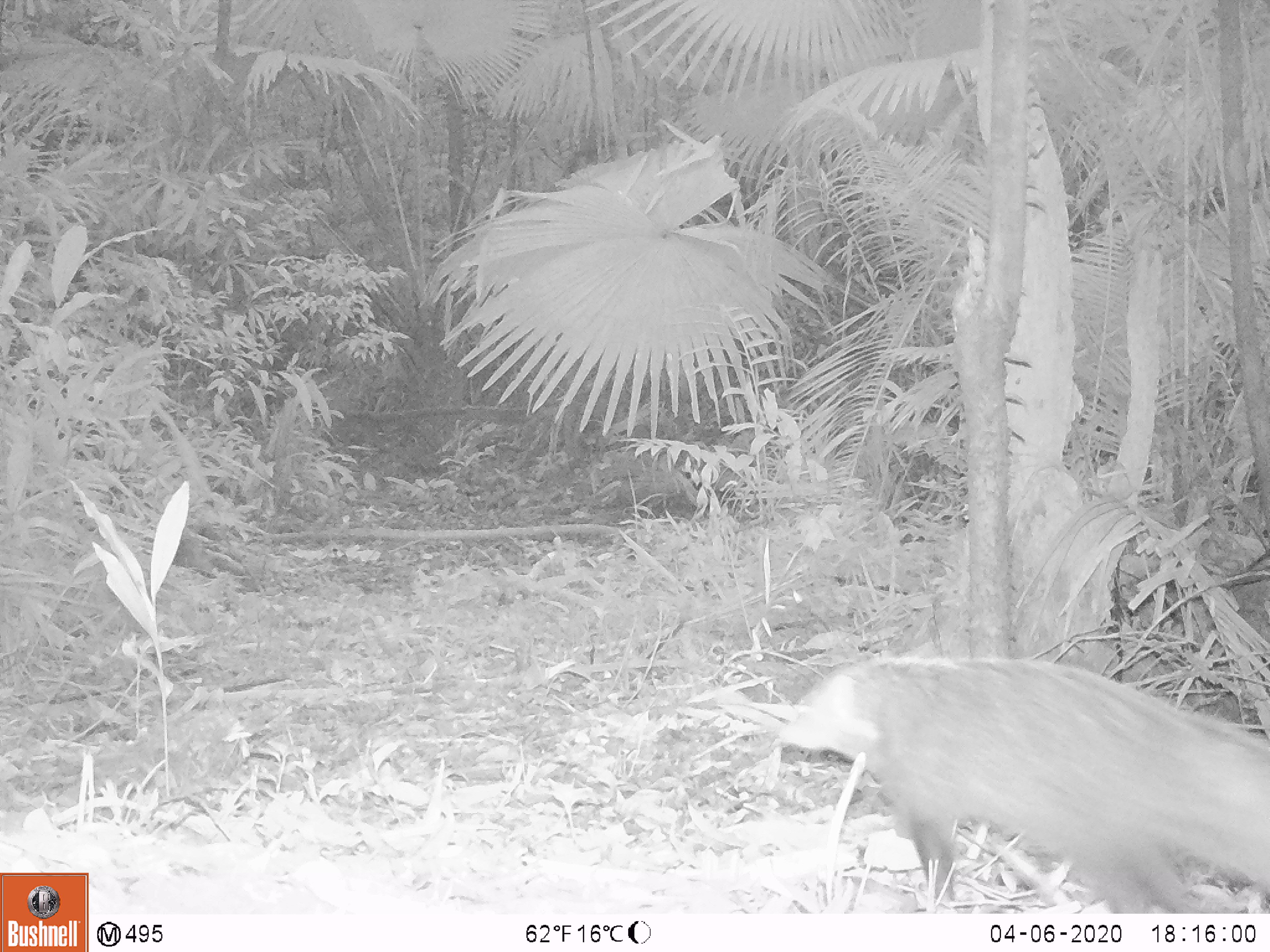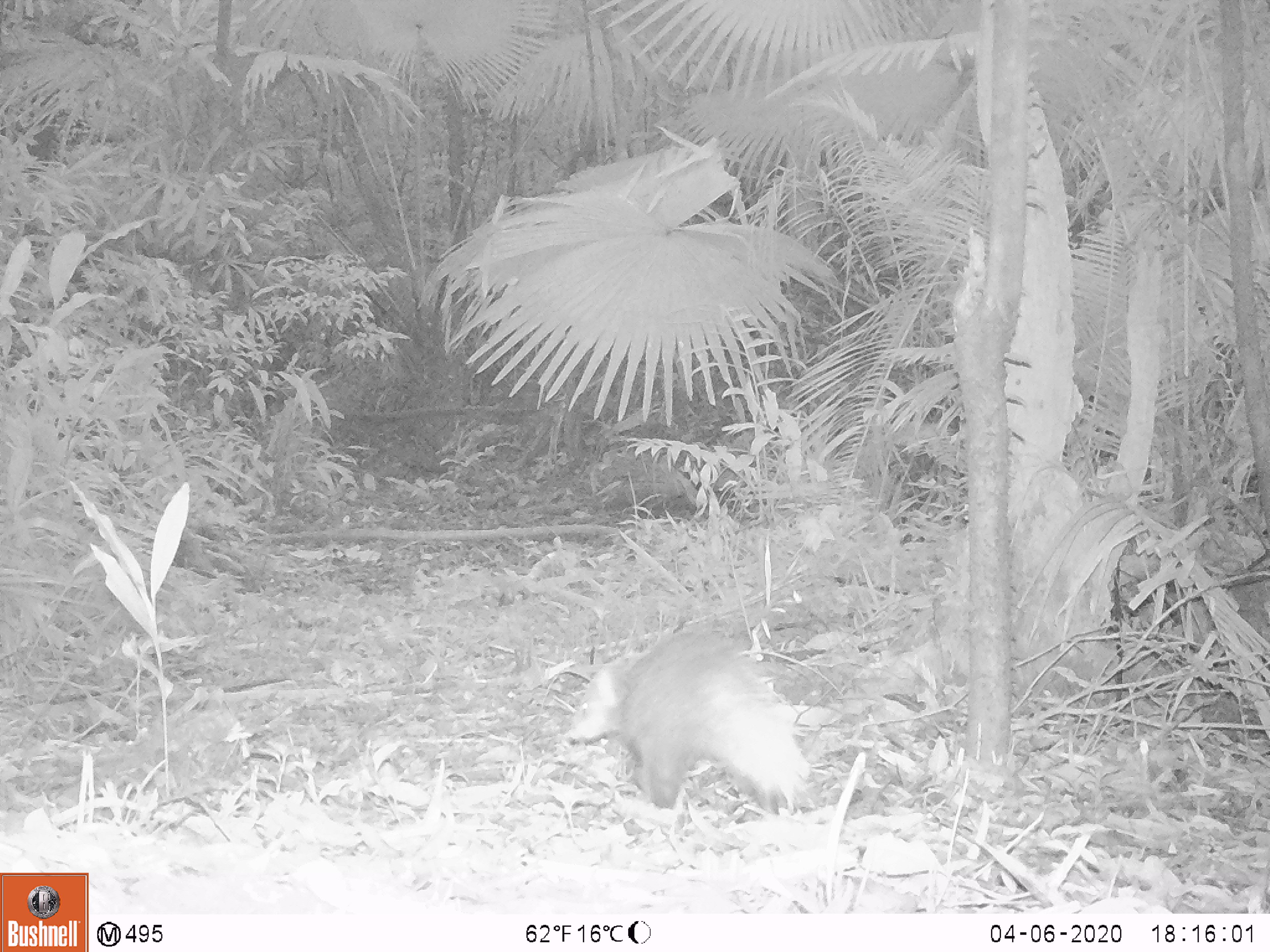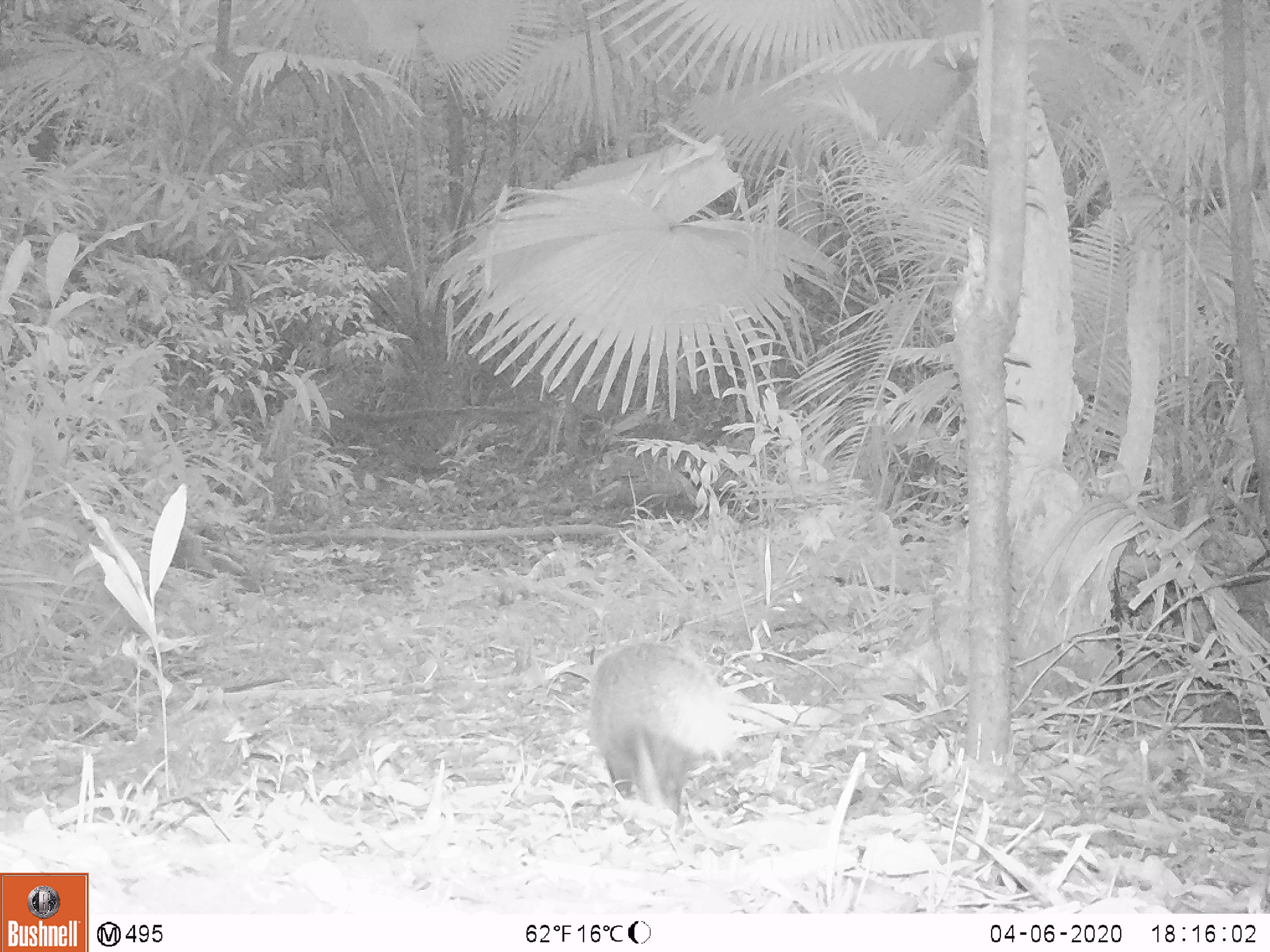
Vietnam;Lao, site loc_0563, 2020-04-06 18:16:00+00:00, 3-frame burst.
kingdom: Animalia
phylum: Chordata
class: Mammalia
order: Carnivora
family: Herpestidae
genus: Urva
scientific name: Urva urva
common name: crab-eating mongoose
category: crab eating mongoose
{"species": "crab eating mongoose (crab-eating mongoose) (Urva urva)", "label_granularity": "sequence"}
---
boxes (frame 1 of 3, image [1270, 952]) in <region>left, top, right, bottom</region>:
crab eating mongoose: <region>779, 655, 1270, 913</region>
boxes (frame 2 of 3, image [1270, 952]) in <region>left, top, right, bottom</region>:
crab eating mongoose: <region>565, 628, 811, 813</region>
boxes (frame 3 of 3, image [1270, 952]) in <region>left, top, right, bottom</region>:
crab eating mongoose: <region>588, 643, 738, 815</region>